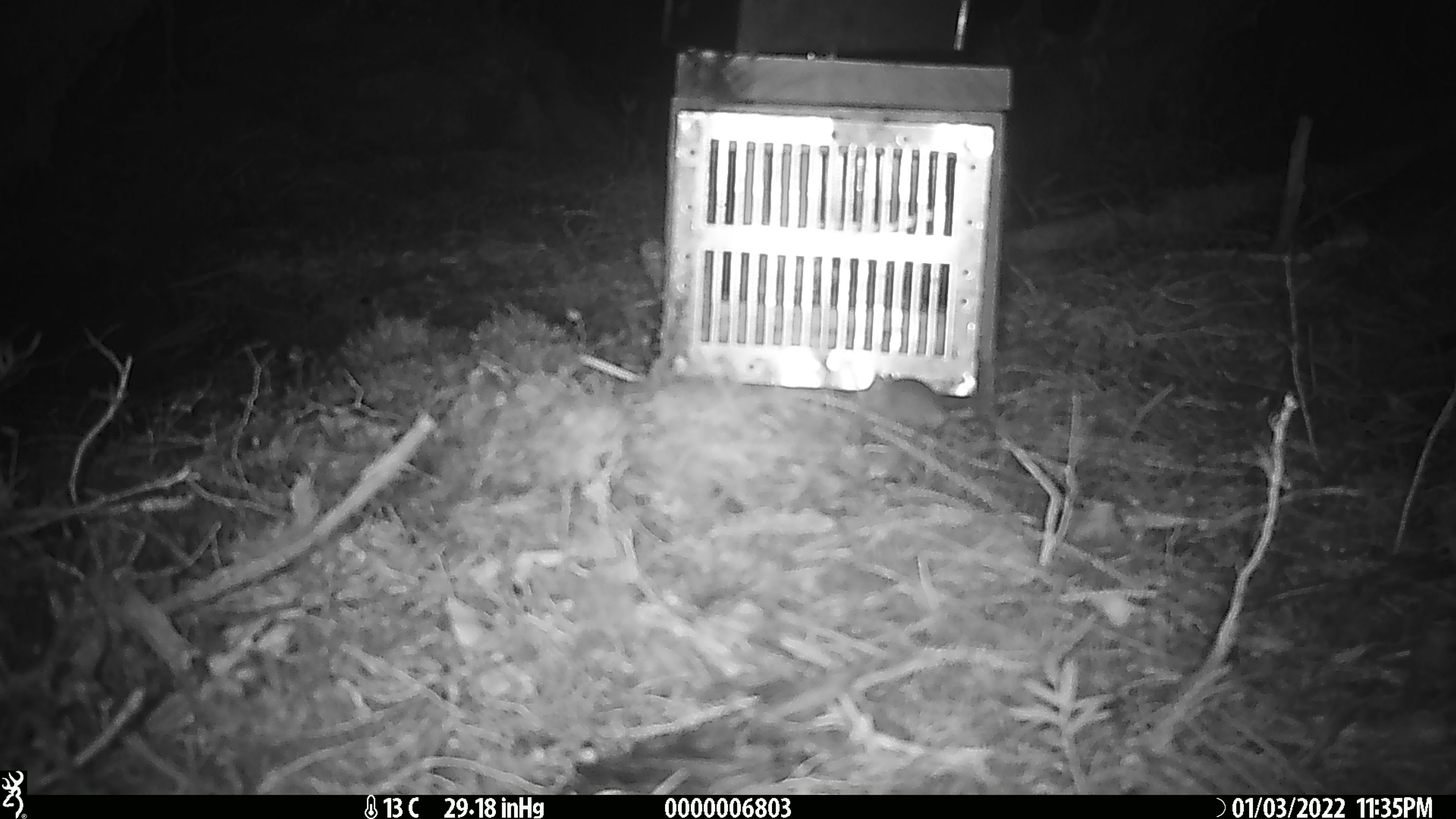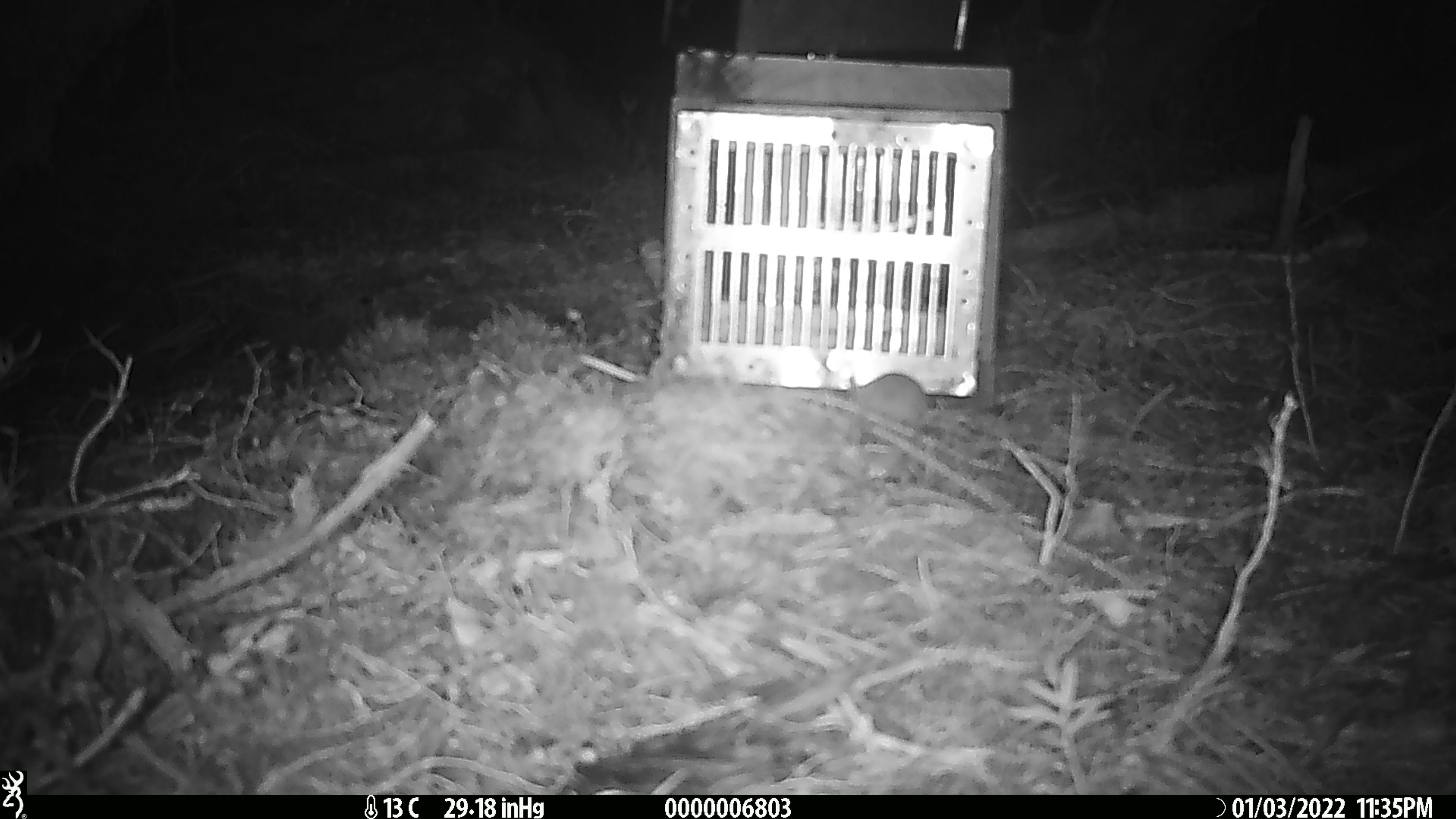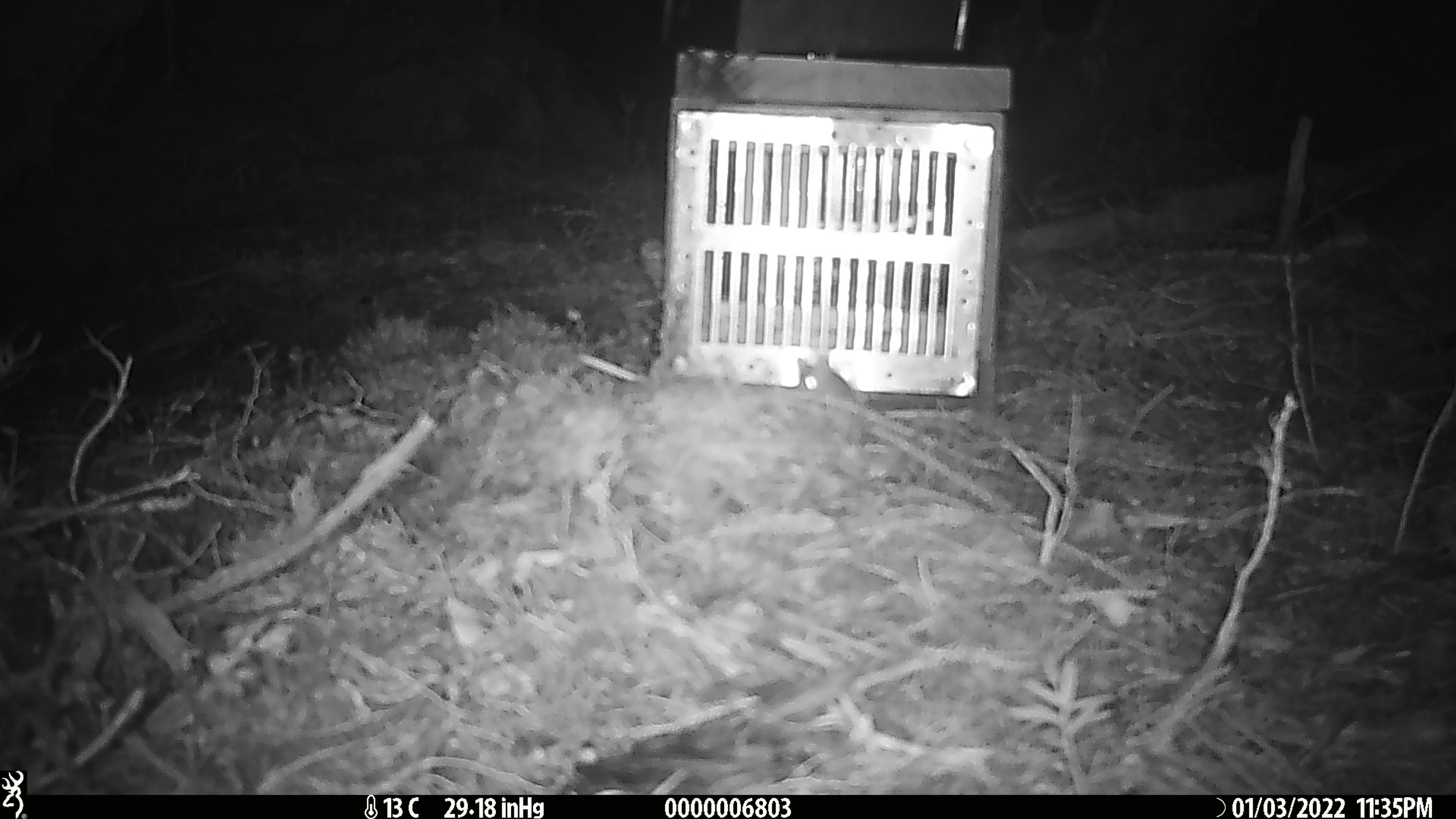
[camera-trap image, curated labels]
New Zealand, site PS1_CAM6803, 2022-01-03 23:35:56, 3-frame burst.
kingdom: Animalia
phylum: Chordata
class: Mammalia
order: Rodentia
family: Muridae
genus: Mus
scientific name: Mus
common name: mouse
Mouse (Mus).